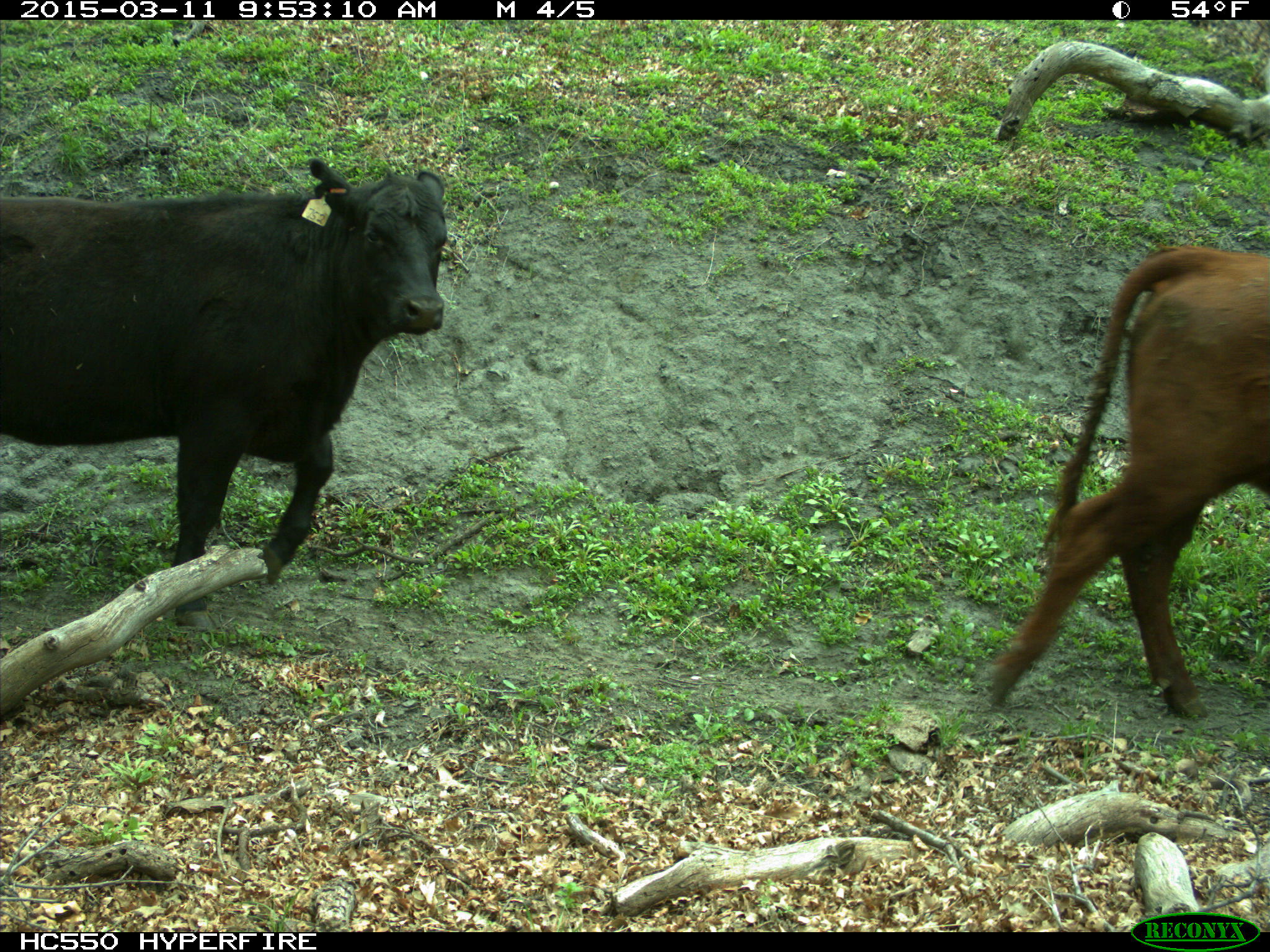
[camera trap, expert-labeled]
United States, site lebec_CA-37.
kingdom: Animalia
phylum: Chordata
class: Mammalia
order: Artiodactyla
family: Bovidae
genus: Bos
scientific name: Bos taurus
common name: domestic cow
Bos taurus (domestic cow).